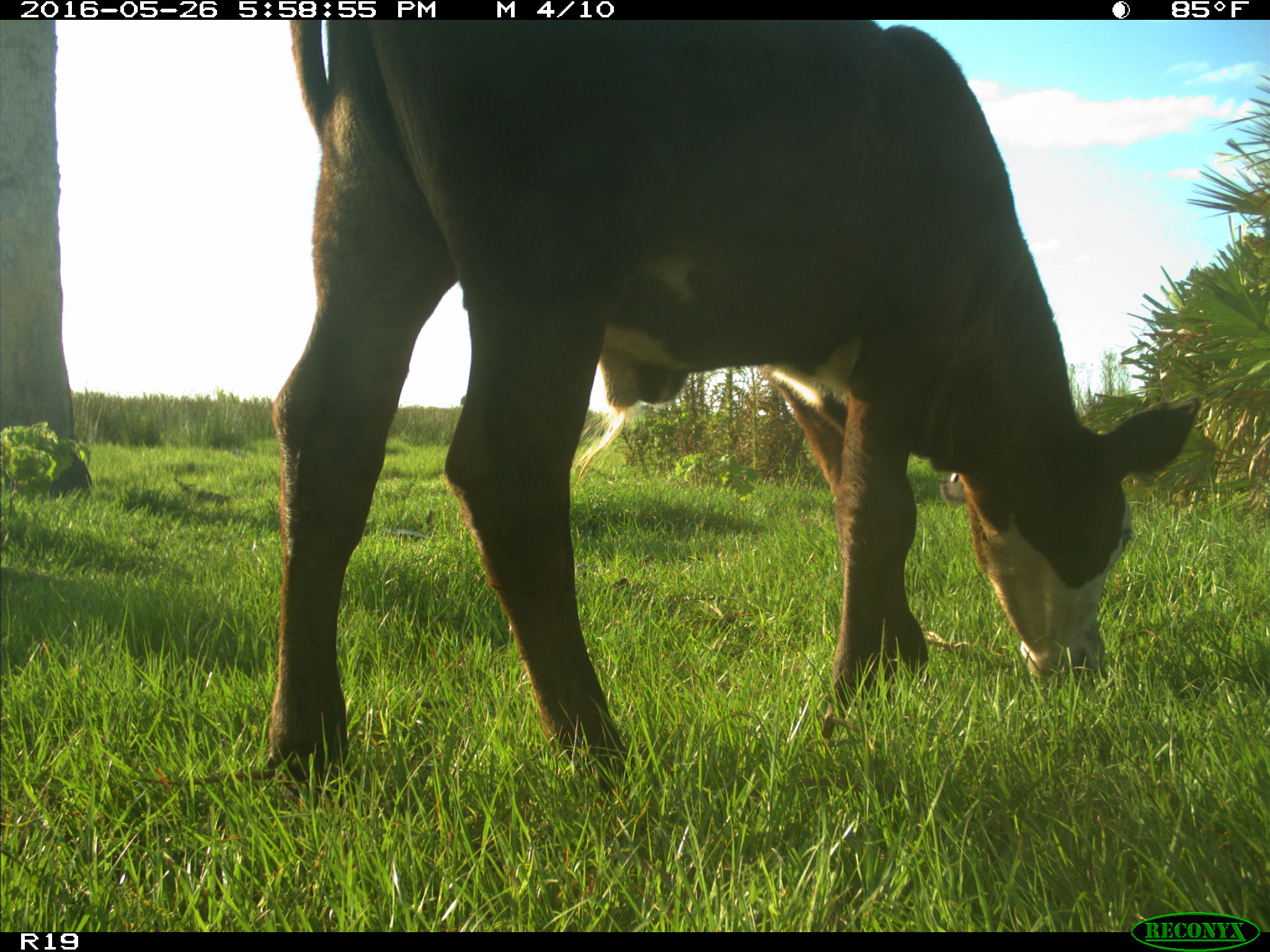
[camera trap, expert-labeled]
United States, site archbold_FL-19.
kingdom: Animalia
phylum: Chordata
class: Mammalia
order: Artiodactyla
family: Bovidae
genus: Bos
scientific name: Bos taurus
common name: domestic cow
Bos taurus (domestic cow).